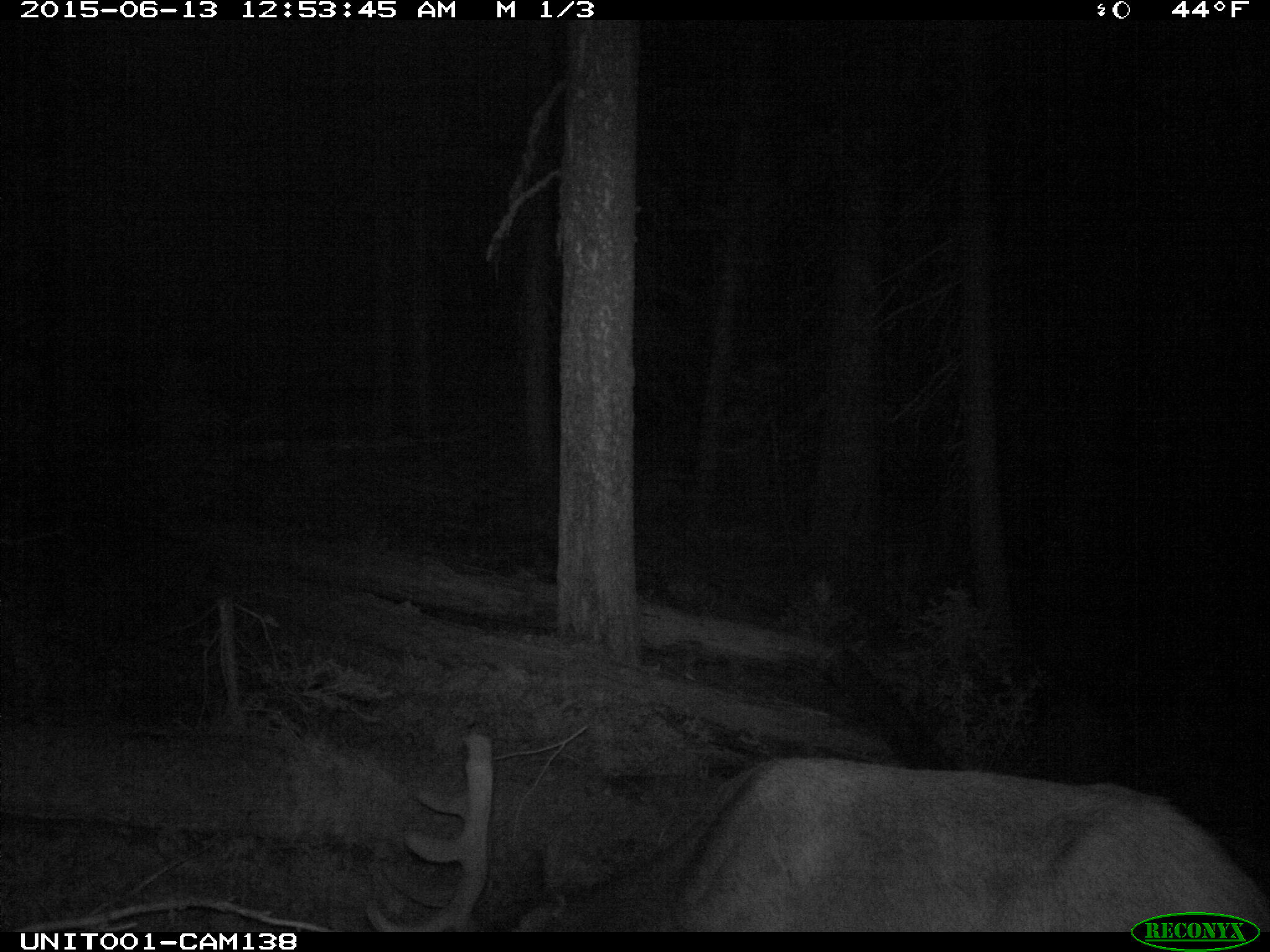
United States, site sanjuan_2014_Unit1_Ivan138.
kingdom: Animalia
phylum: Chordata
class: Mammalia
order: Artiodactyla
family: Cervidae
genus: Cervus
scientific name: Cervus elaphus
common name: red deer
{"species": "Cervus elaphus (red deer)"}